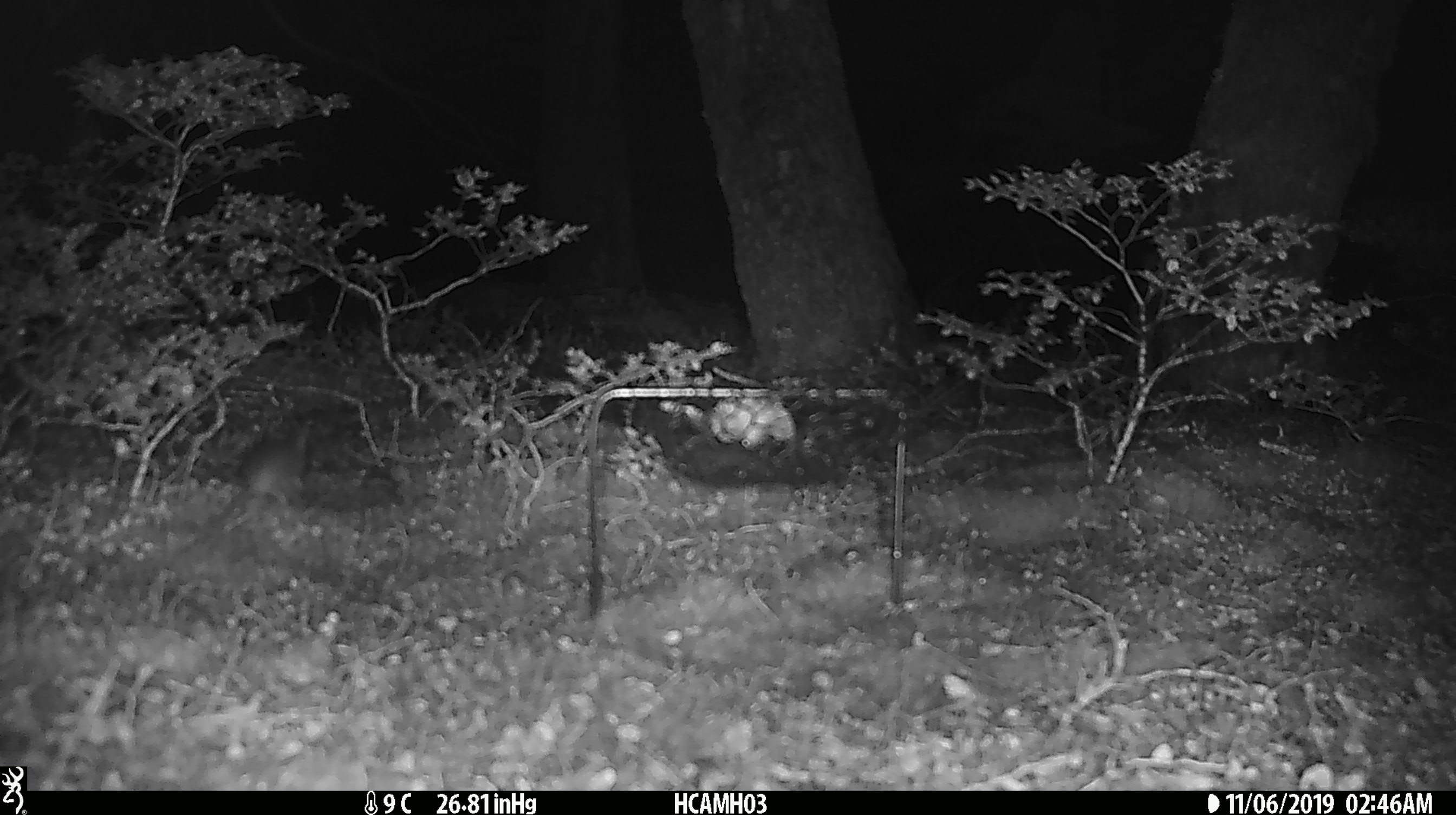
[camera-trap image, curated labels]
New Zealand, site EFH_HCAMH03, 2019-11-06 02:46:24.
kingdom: Animalia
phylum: Chordata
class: Mammalia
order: Rodentia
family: Muridae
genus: Mus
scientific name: Mus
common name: mouse